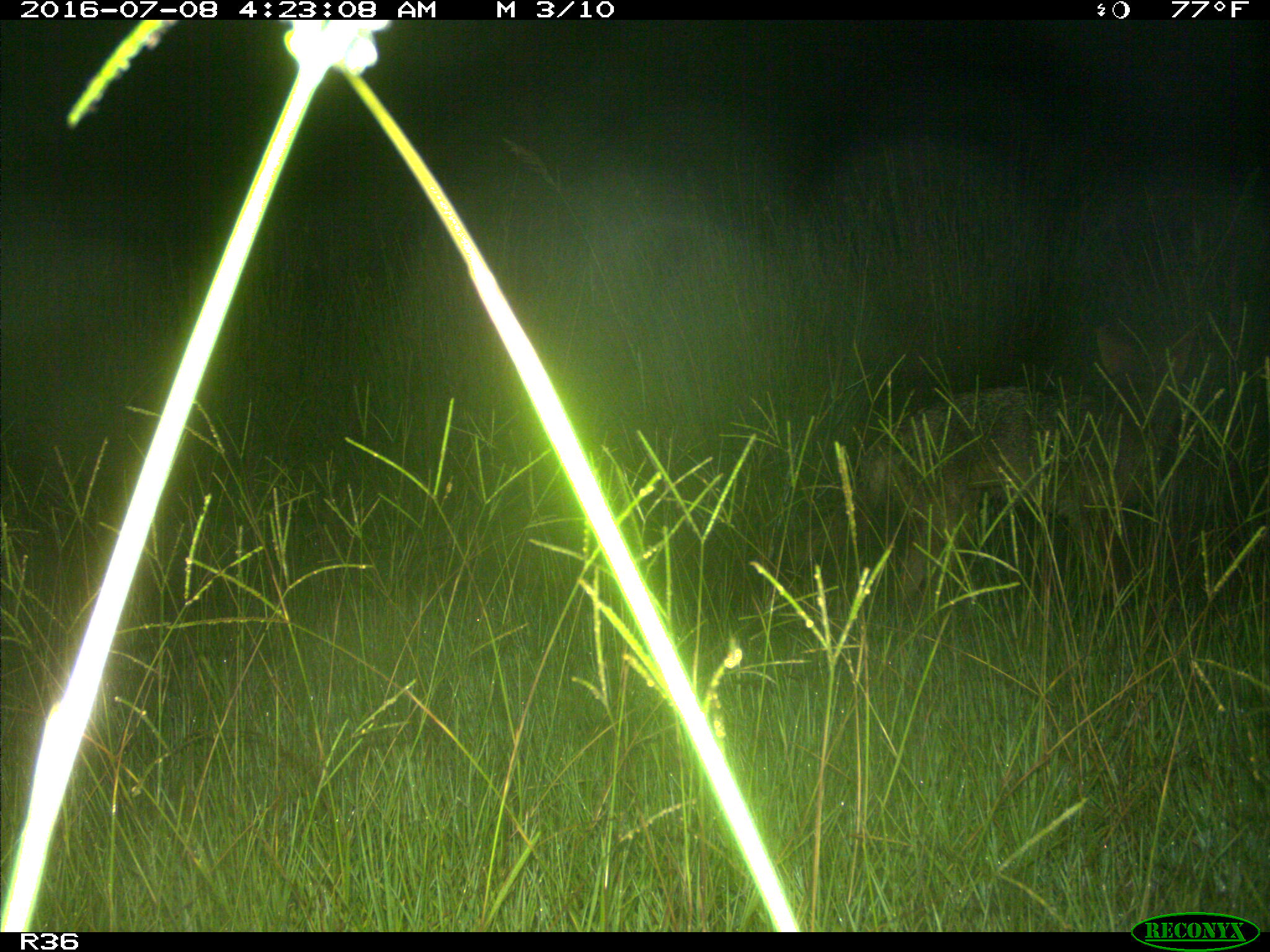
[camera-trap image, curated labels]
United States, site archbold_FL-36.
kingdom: Animalia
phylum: Chordata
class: Mammalia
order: Carnivora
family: Canidae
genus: Canis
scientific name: Canis latrans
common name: coyote